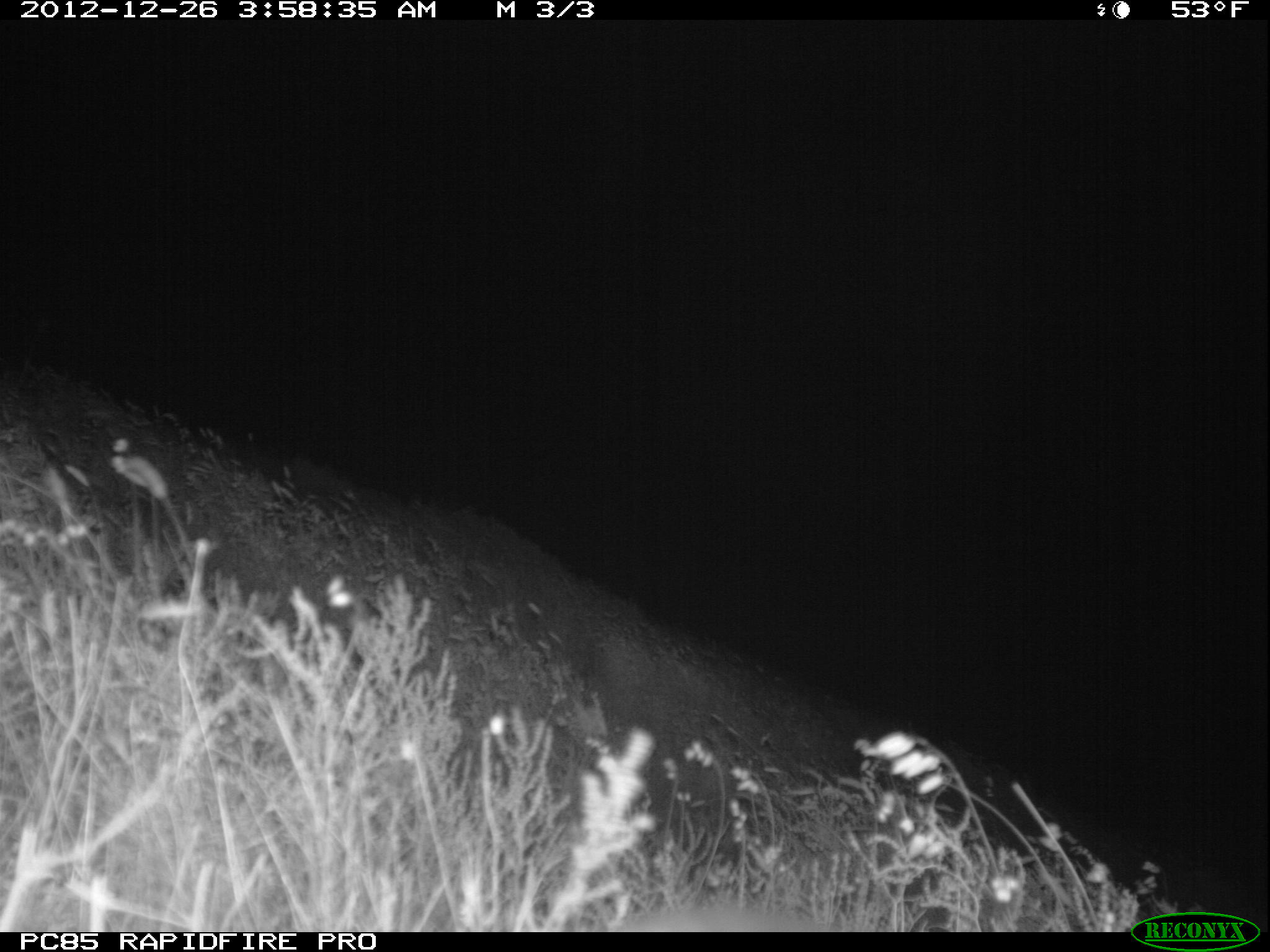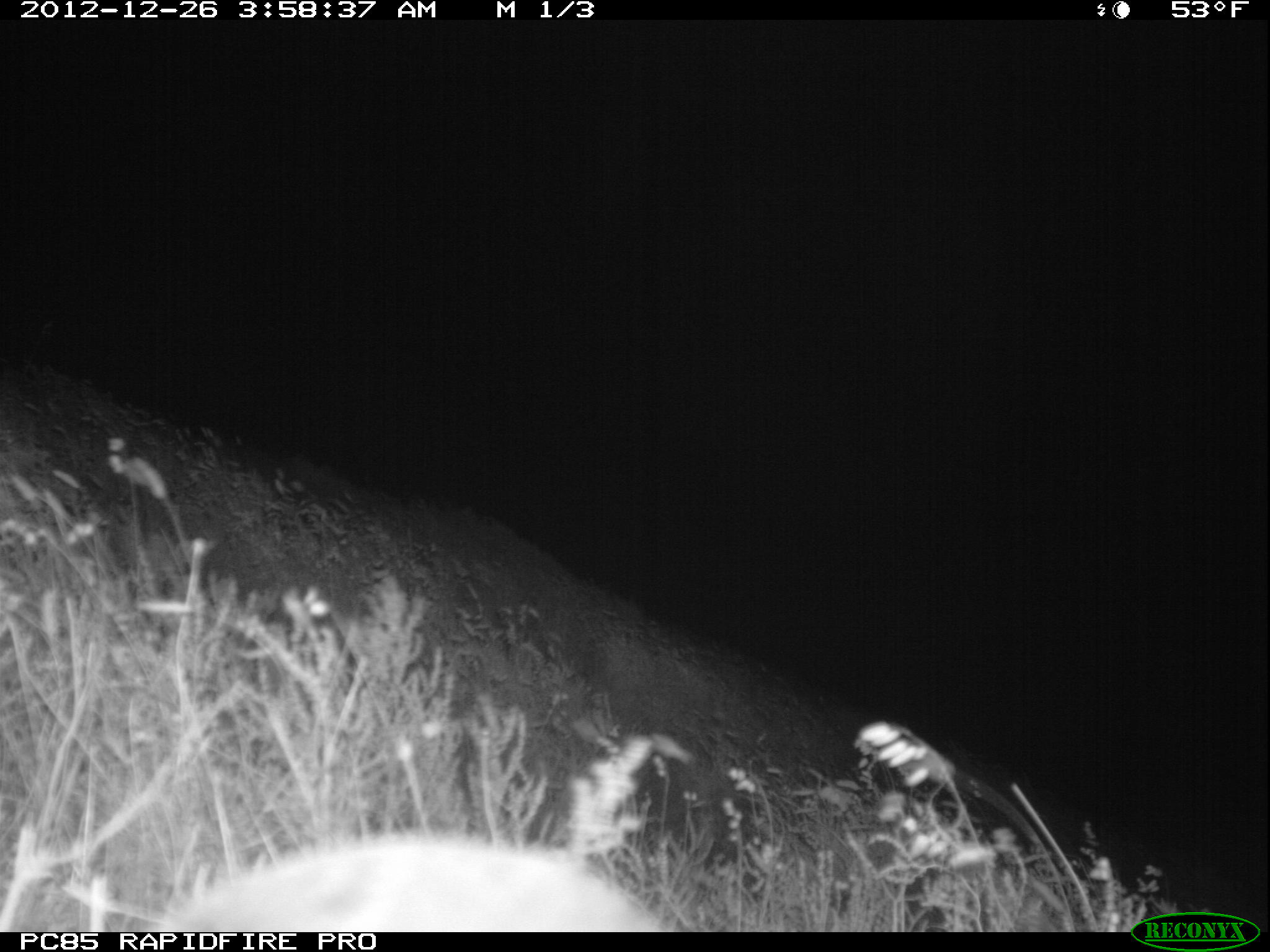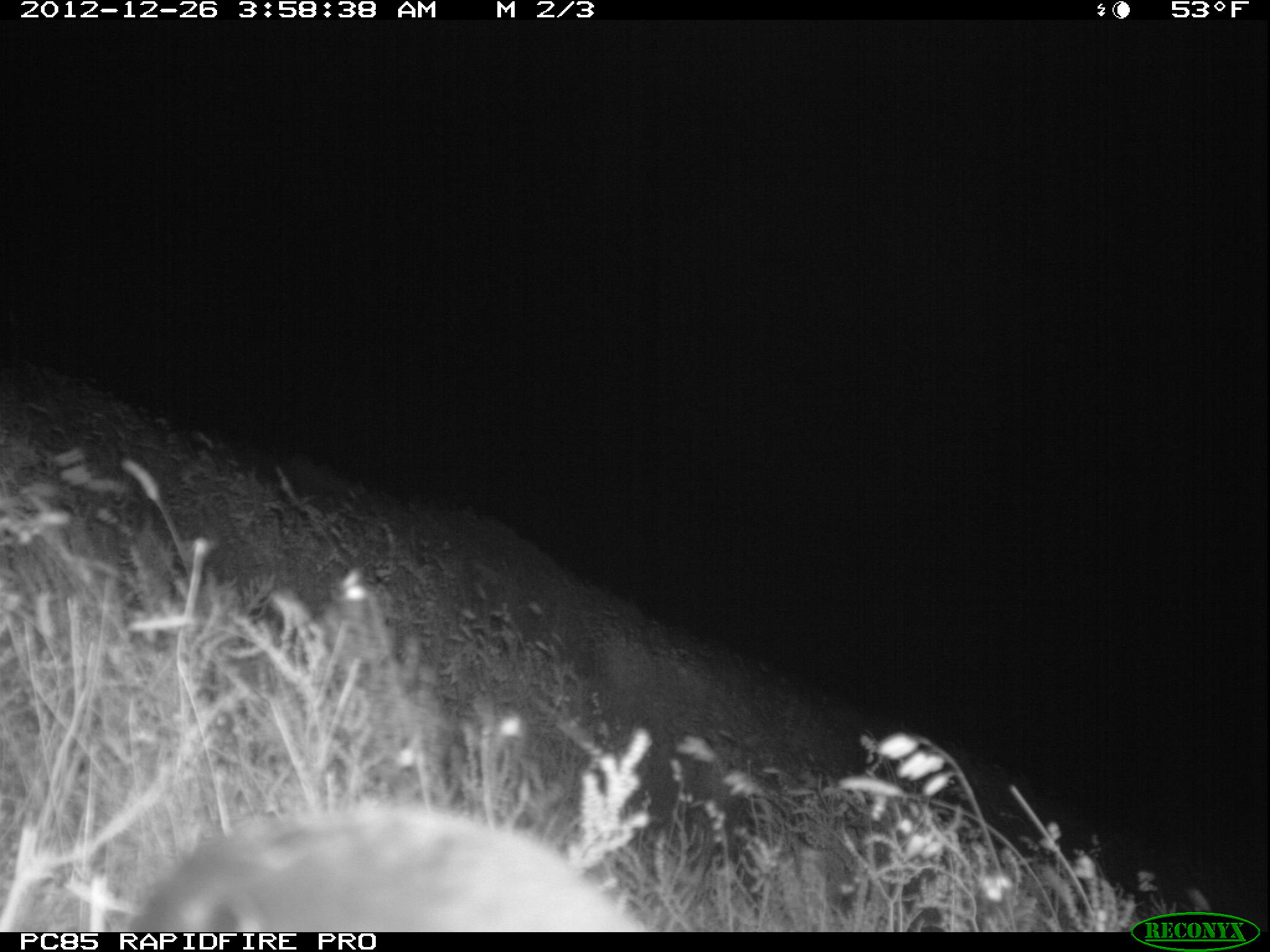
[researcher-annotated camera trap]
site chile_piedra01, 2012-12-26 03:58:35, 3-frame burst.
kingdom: Animalia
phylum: Chordata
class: Aves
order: Procellariiformes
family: Procellariidae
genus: Calonectris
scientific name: Calonectris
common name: shearwater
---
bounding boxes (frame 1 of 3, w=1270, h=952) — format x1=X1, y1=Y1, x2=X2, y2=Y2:
unknown: x1=616, y1=905, x2=835, y2=930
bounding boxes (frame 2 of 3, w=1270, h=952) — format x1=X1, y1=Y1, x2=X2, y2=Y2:
shearwater: x1=140, y1=834, x2=663, y2=933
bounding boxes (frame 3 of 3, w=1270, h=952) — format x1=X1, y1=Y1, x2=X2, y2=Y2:
shearwater: x1=117, y1=804, x2=646, y2=933